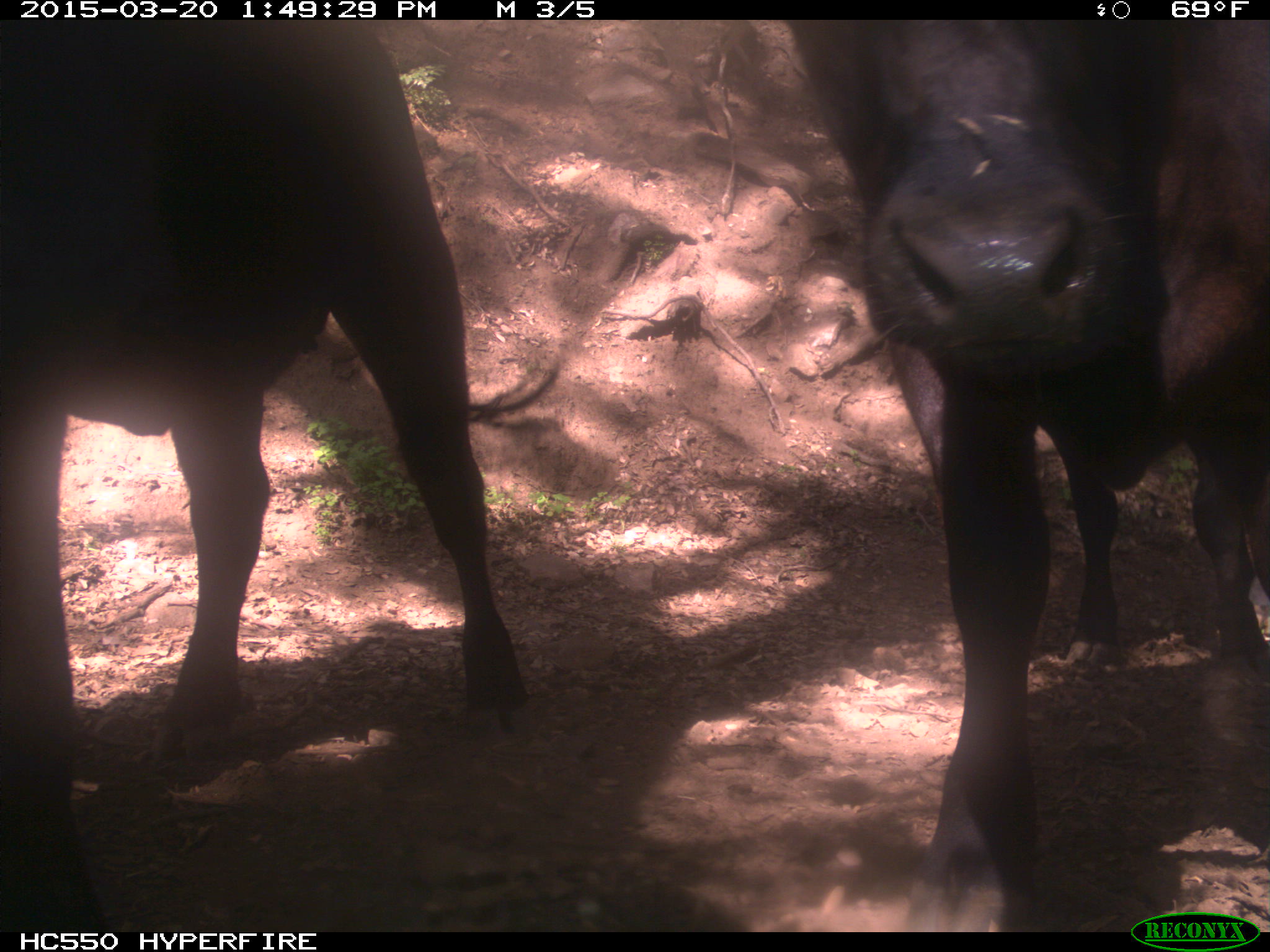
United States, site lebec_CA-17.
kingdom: Animalia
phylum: Chordata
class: Mammalia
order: Artiodactyla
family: Bovidae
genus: Bos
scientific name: Bos taurus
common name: domestic cow